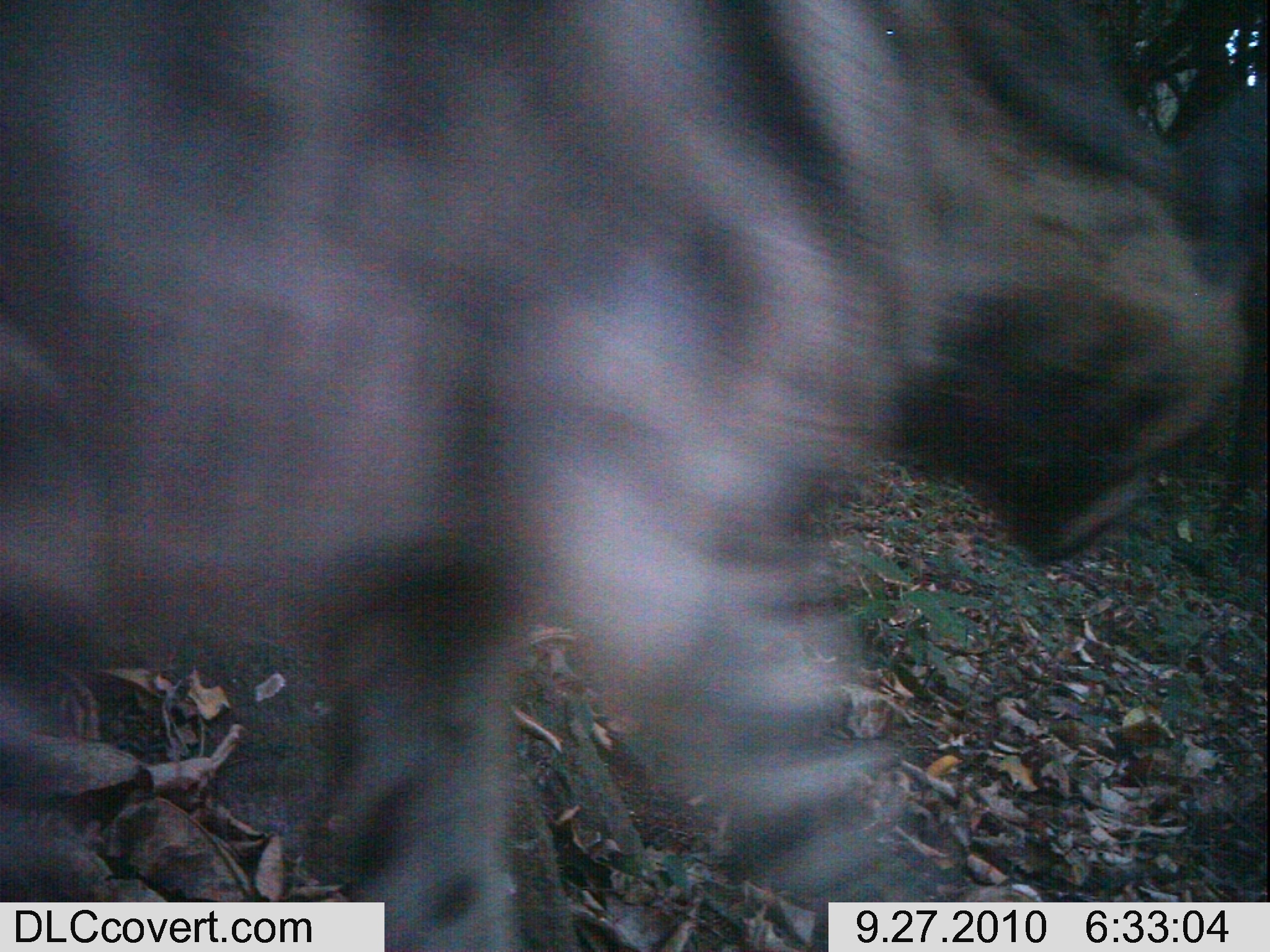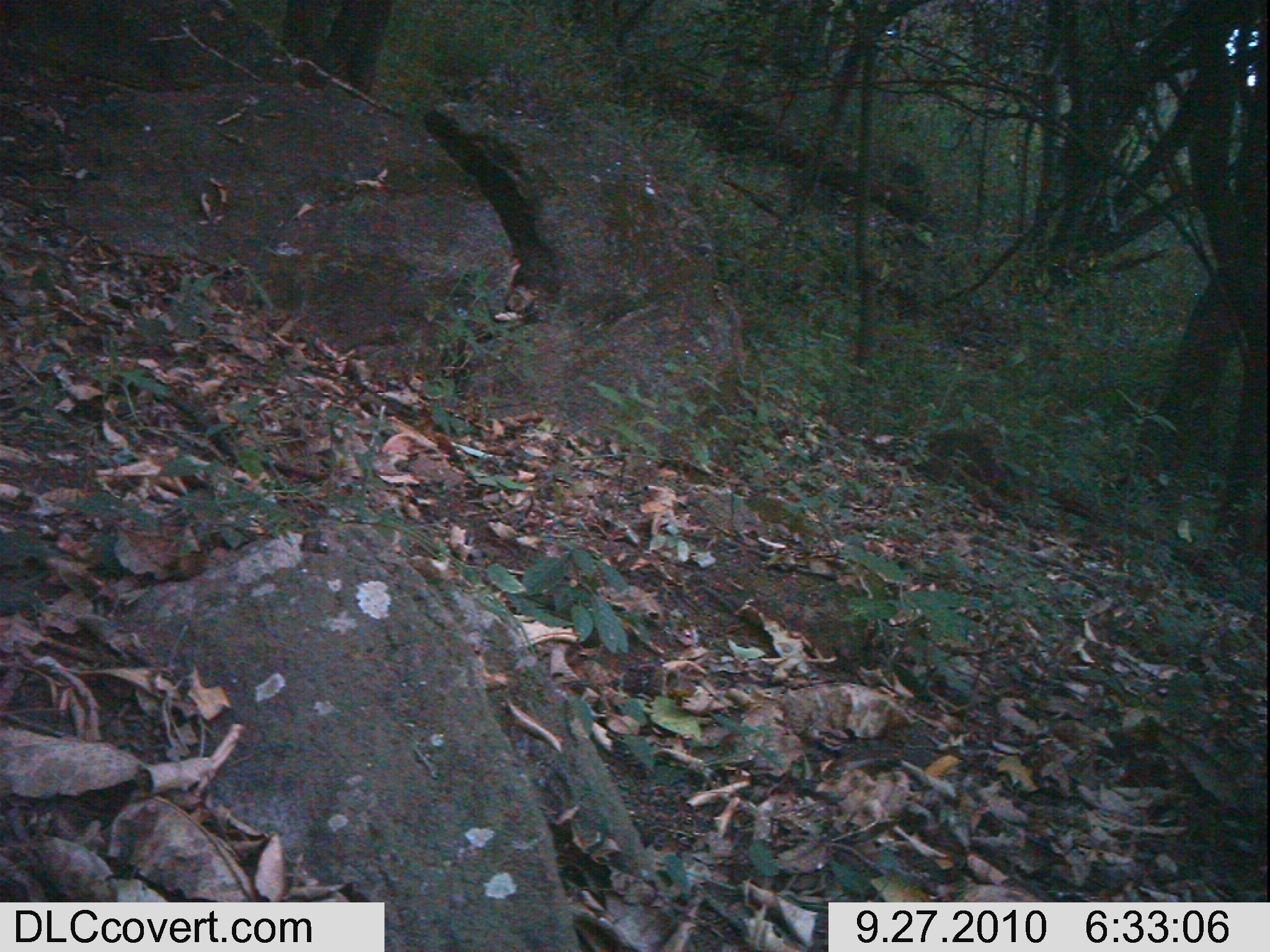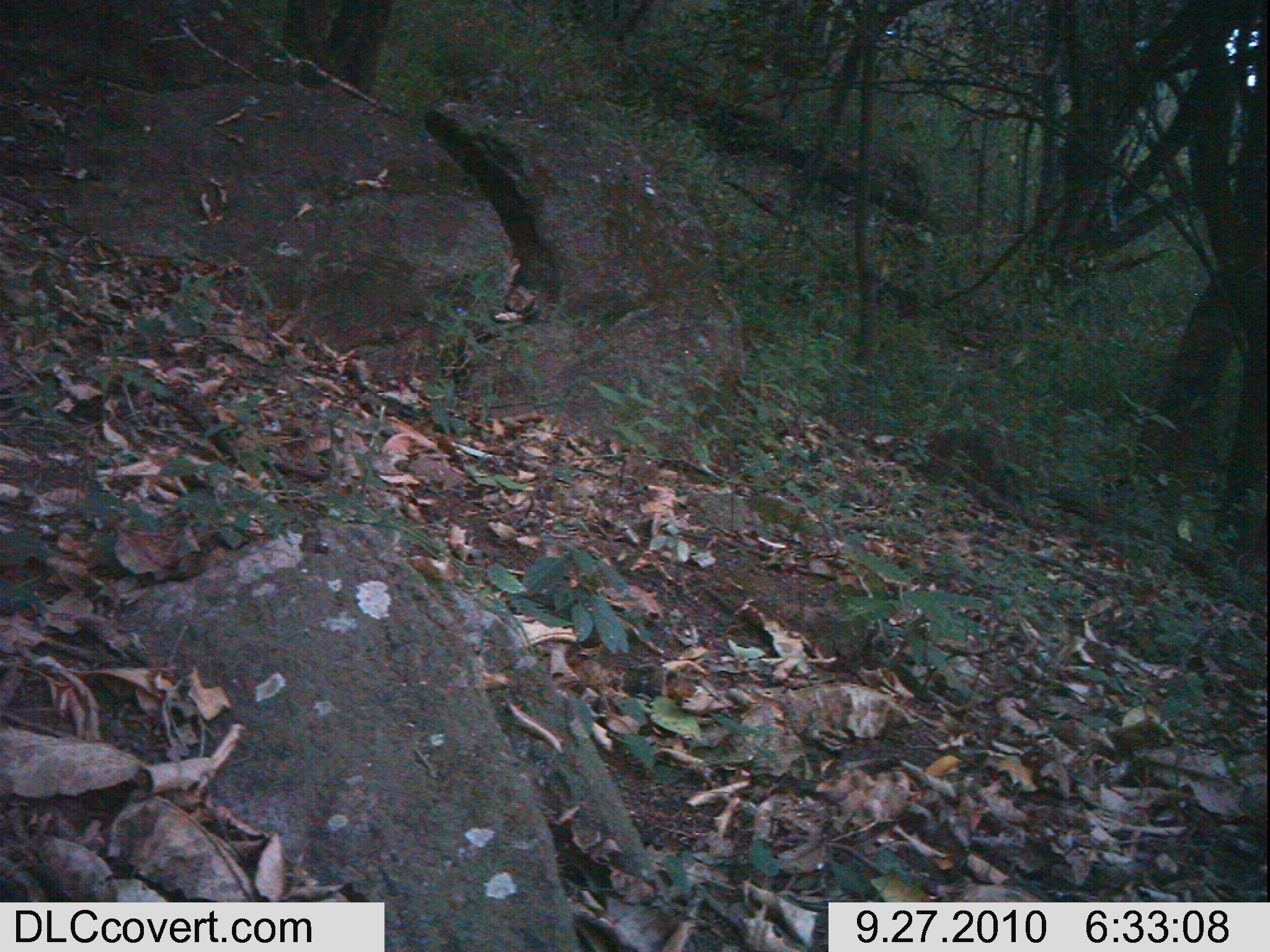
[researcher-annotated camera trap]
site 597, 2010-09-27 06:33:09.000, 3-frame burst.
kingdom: Animalia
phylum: Chordata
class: Mammalia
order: Carnivora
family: Hyaenidae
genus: Crocuta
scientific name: Crocuta crocuta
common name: spotted hyena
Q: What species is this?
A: Crocuta crocuta (spotted hyena).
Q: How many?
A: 1.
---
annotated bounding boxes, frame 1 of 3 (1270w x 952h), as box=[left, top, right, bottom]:
crocuta crocuta: box=[0, 0, 1268, 950]